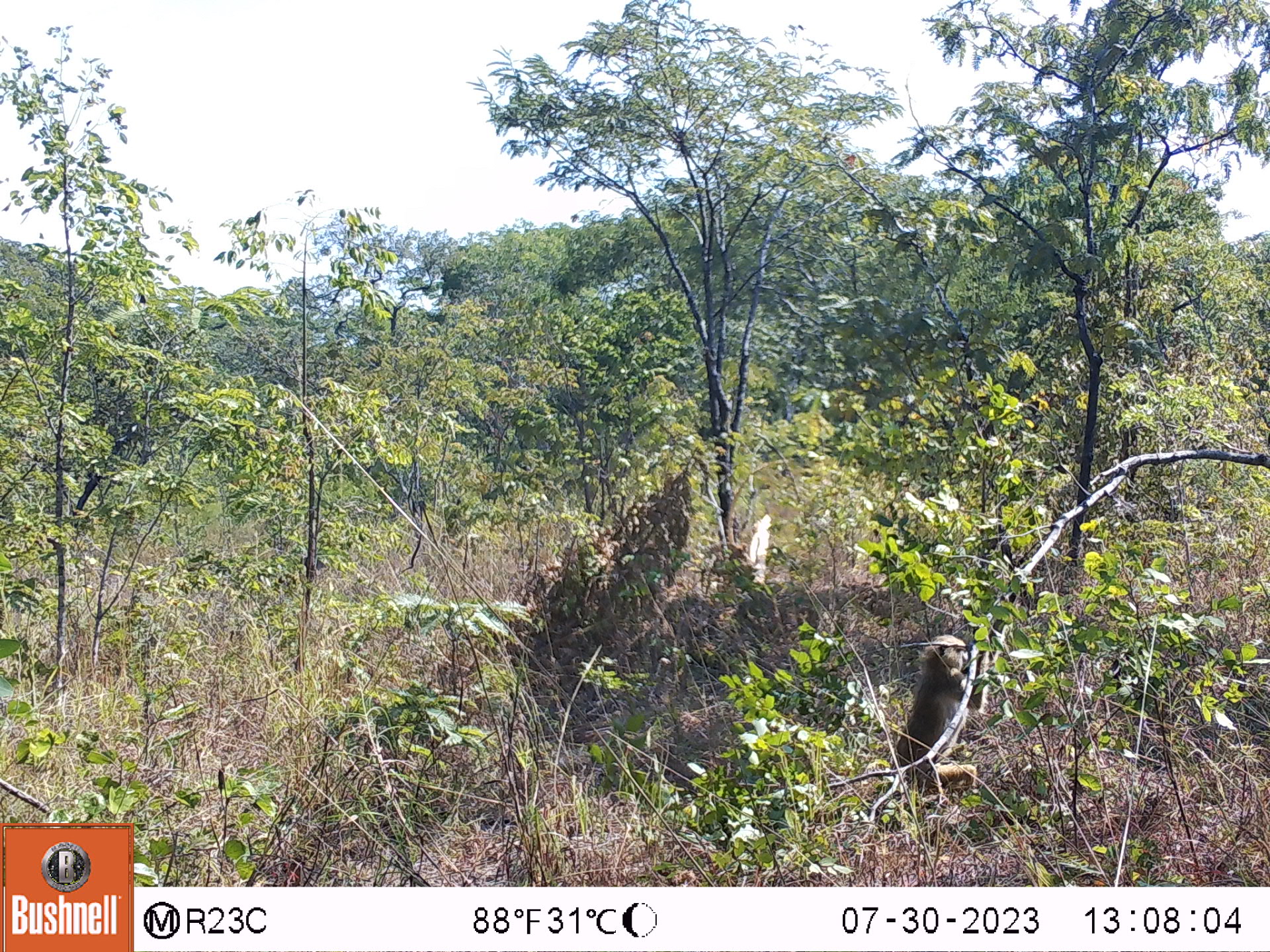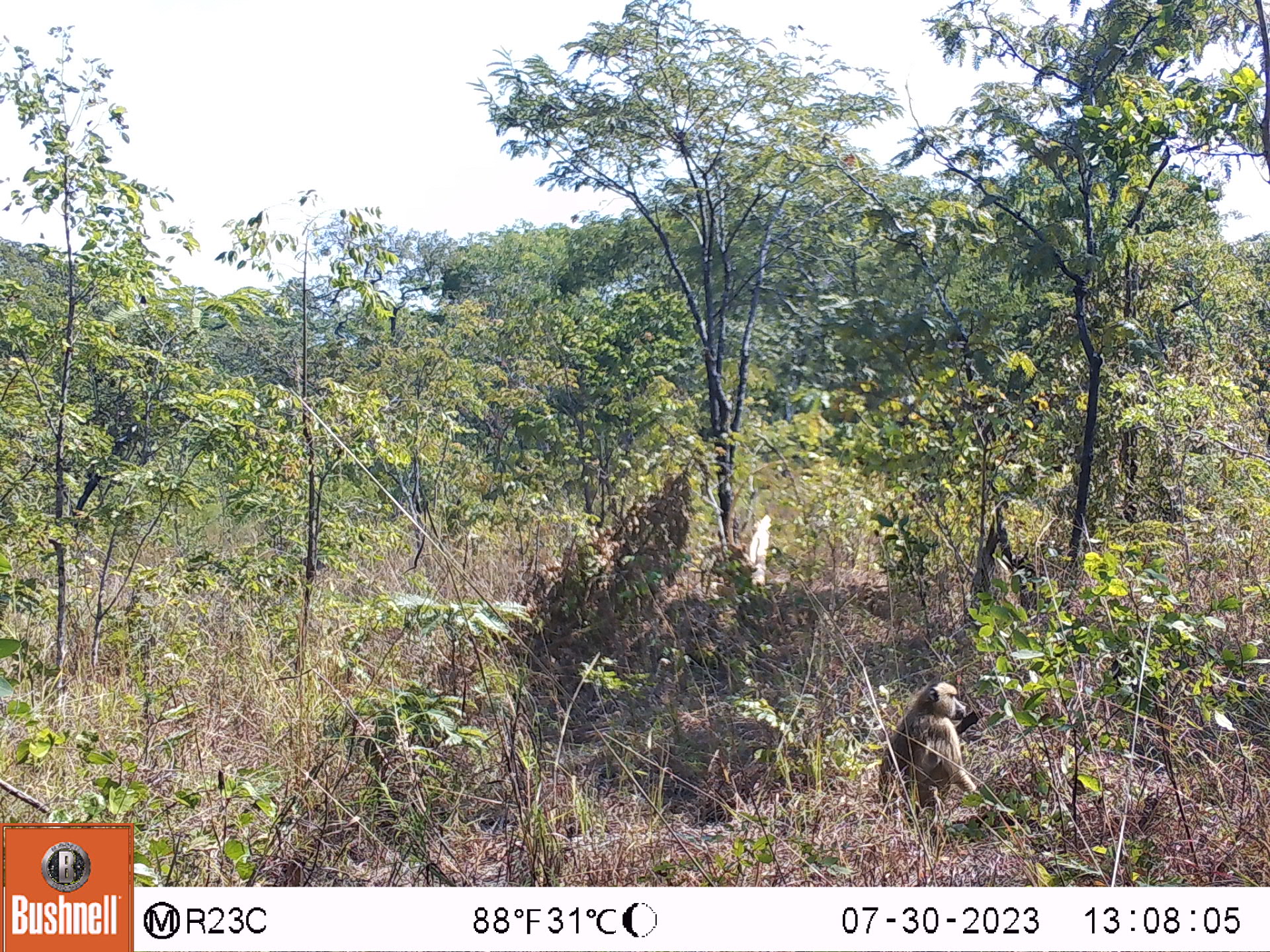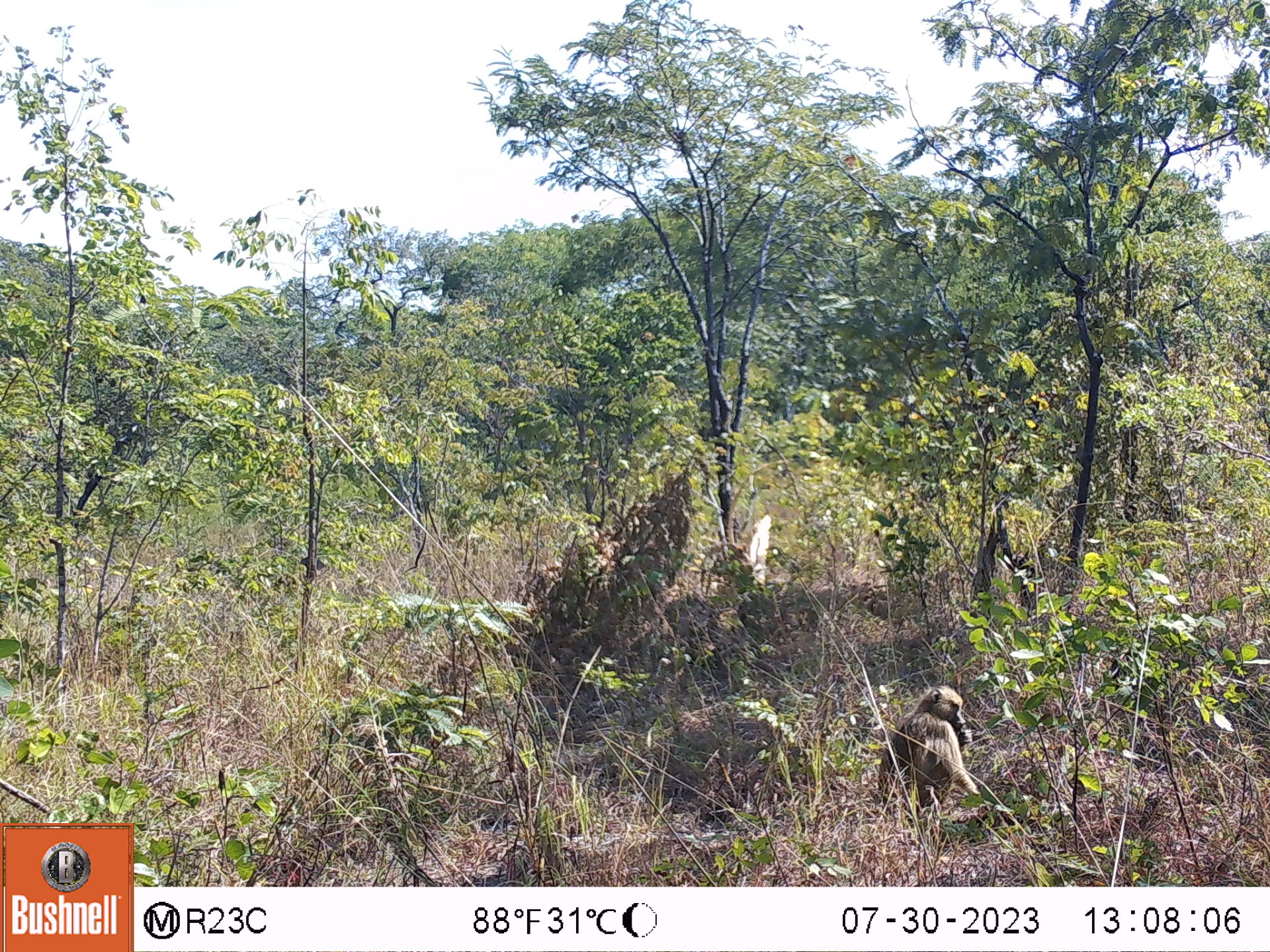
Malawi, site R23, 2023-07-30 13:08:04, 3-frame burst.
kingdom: Animalia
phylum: Chordata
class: Mammalia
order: Primates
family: Cercopithecidae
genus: Papio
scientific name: Papio cynocephalus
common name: yellow baboon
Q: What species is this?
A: Yellow baboon (Papio cynocephalus).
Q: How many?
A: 1.